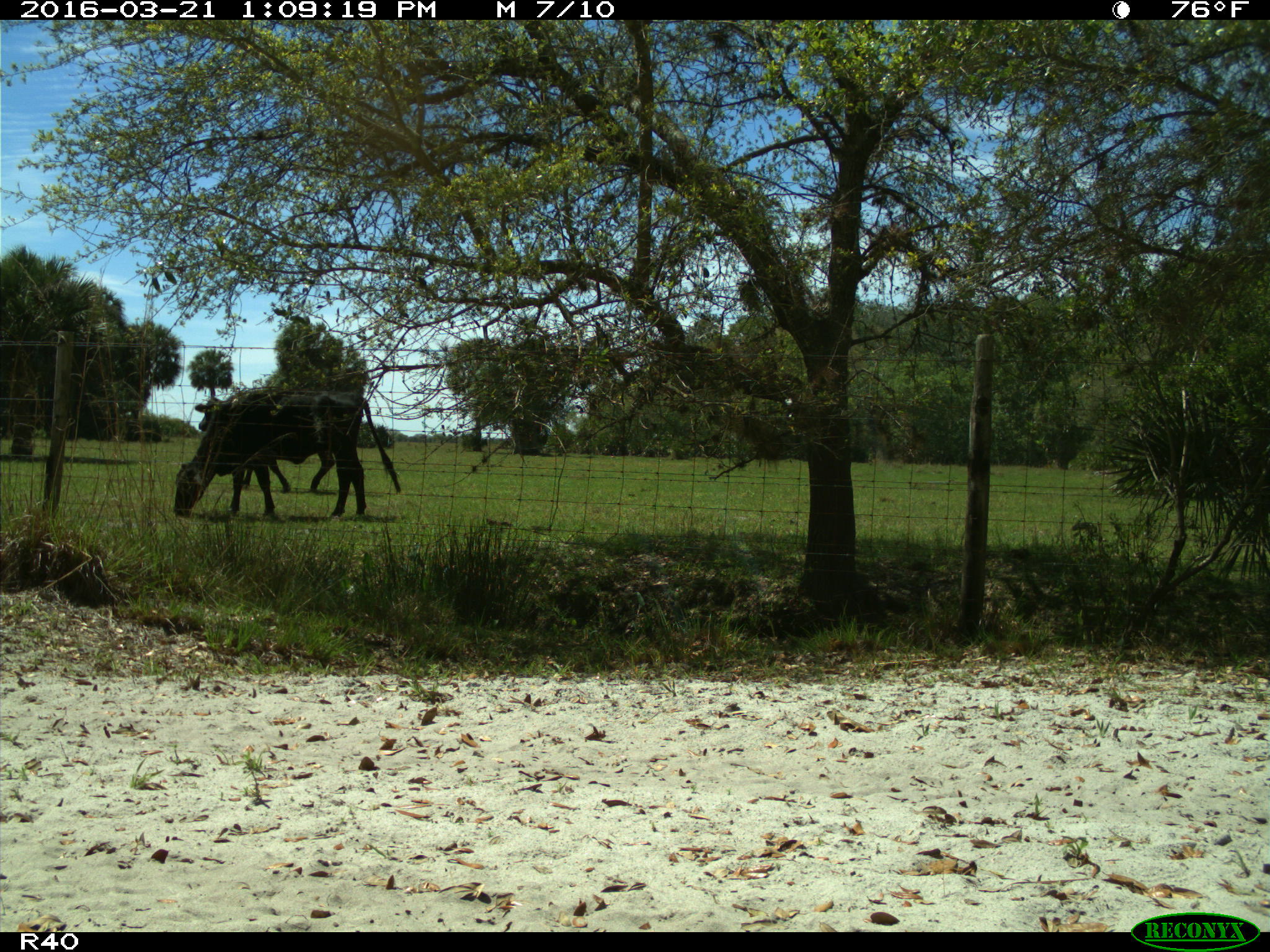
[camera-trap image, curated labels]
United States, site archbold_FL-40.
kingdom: Animalia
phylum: Chordata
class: Mammalia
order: Artiodactyla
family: Bovidae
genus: Bos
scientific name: Bos taurus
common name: domestic cow